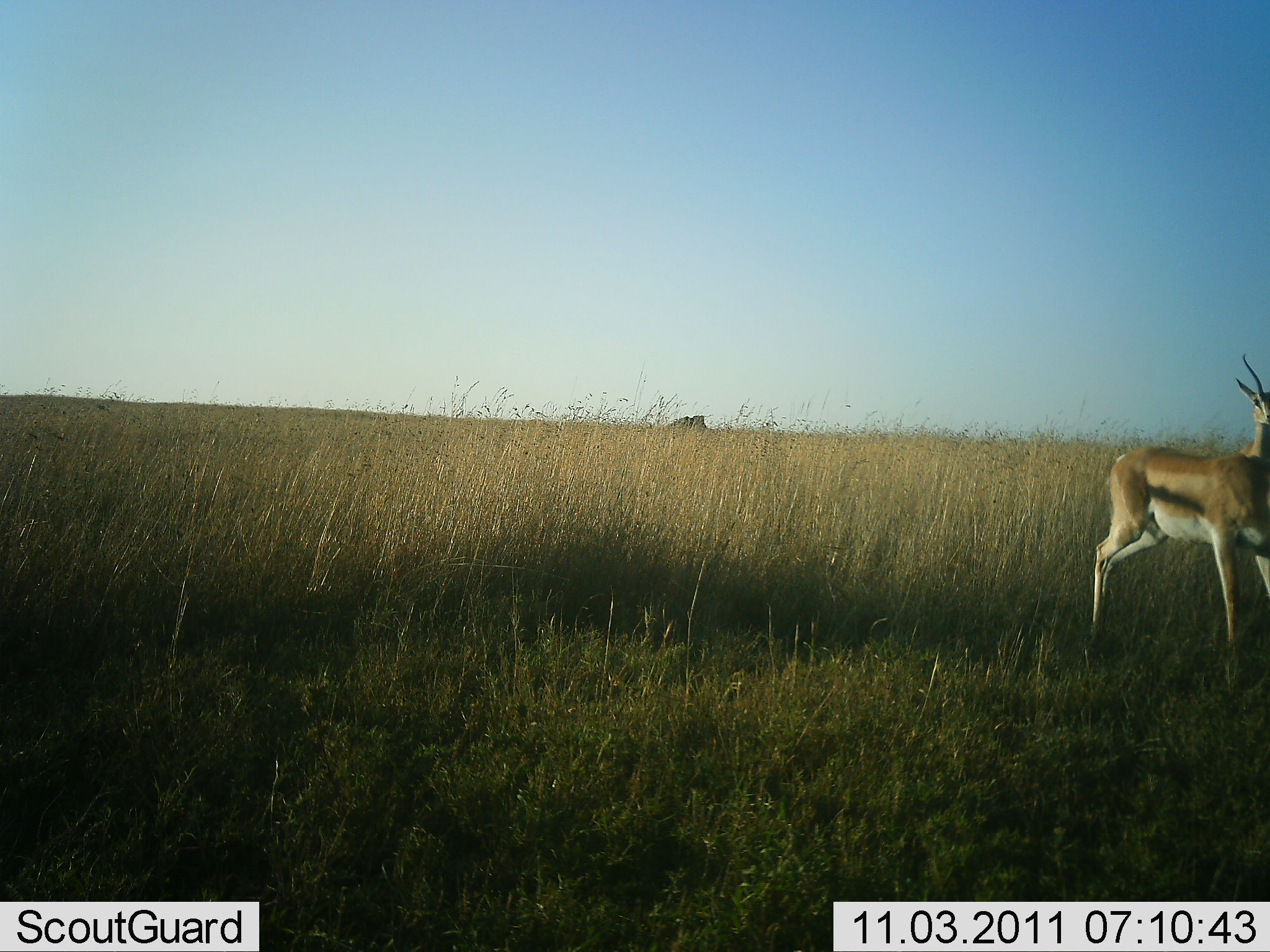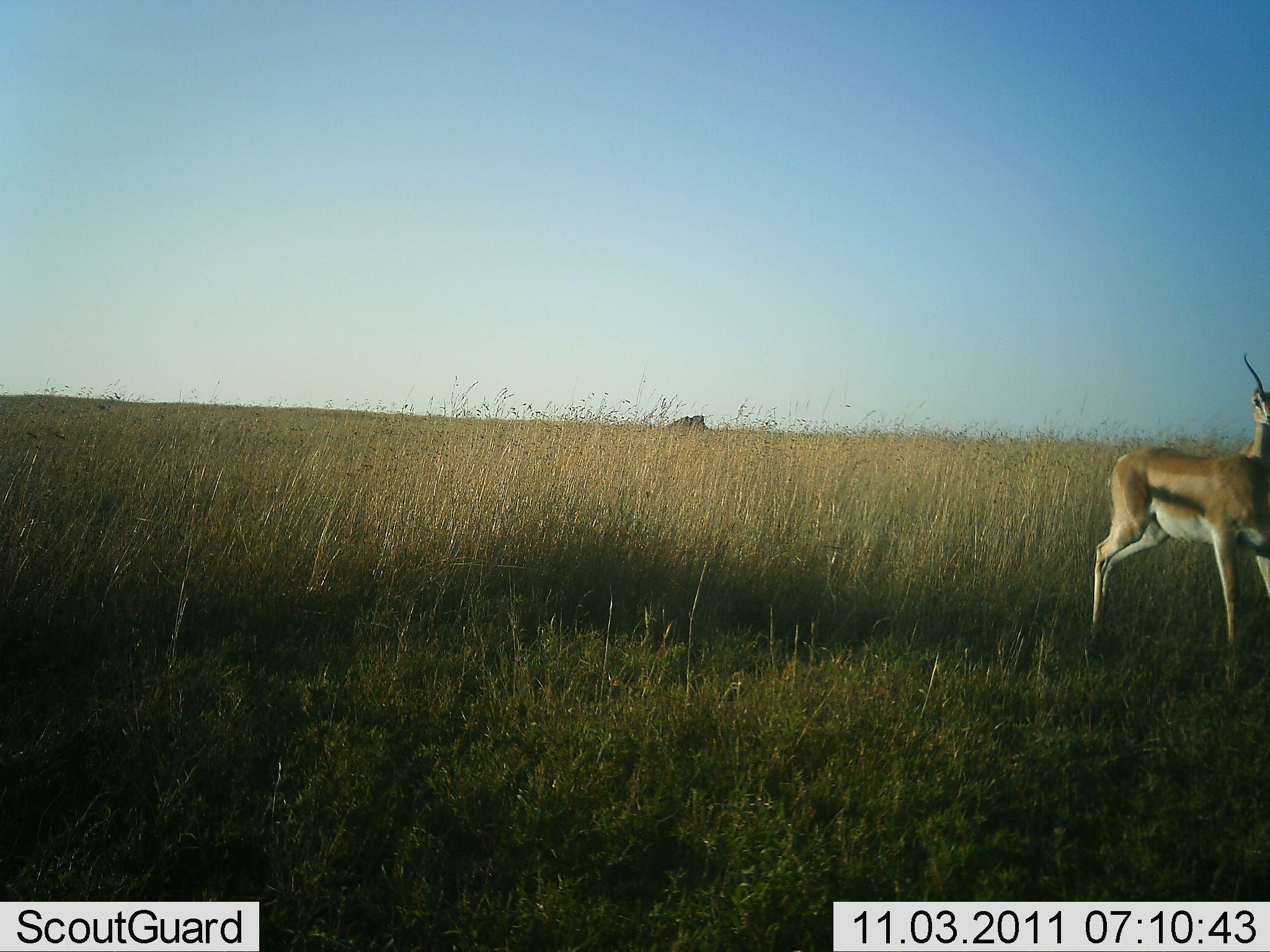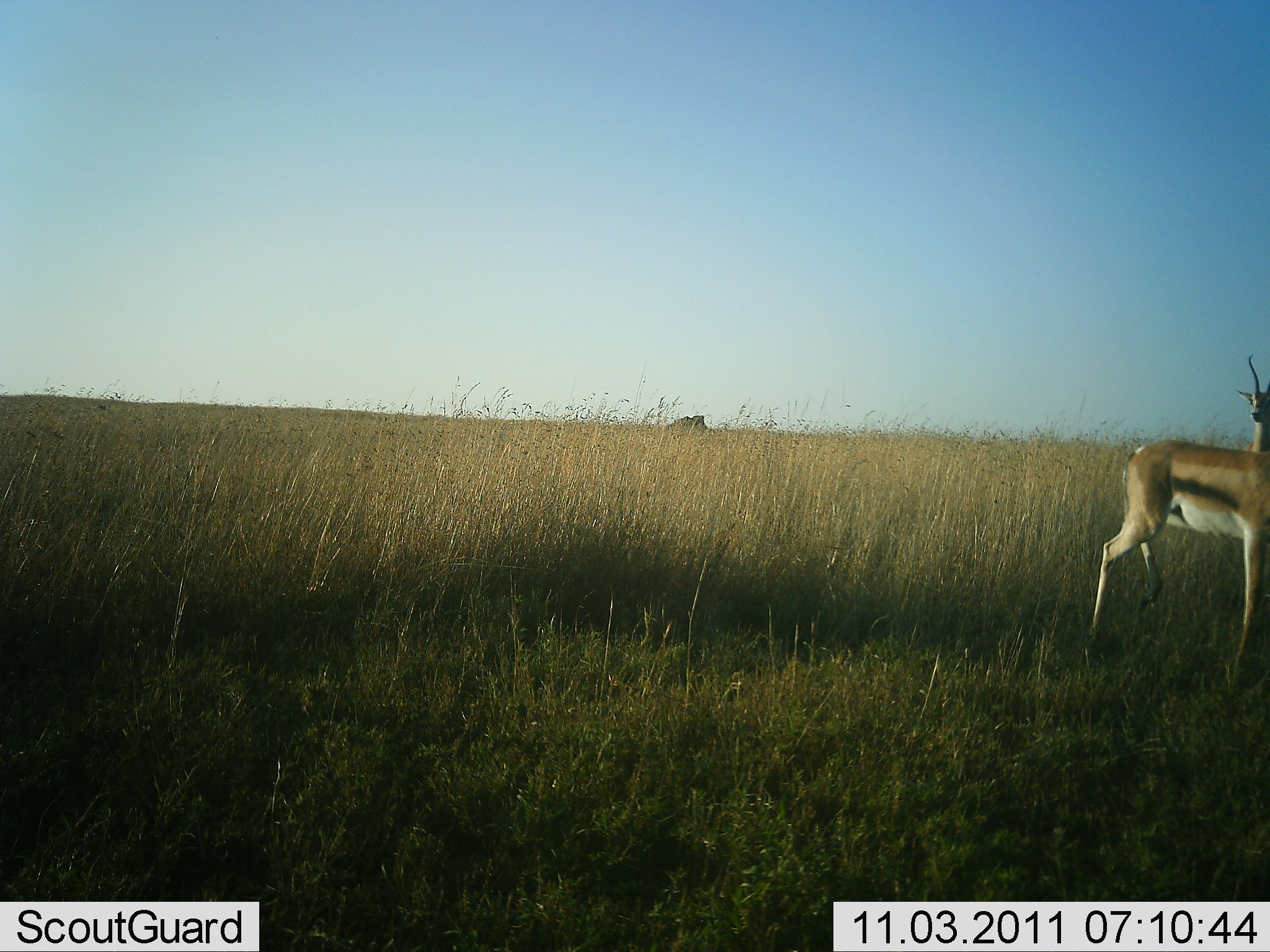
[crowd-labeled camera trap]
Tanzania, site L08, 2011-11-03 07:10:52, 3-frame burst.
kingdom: Animalia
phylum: Chordata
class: Mammalia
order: Artiodactyla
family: Bovidae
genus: Eudorcas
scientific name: Eudorcas thomsonii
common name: thomson's gazelle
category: gazellethomsons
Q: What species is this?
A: Gazellethomsons (thomson's gazelle) (Eudorcas thomsonii).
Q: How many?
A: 1.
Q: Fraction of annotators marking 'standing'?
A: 77%.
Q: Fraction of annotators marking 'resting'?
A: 0%.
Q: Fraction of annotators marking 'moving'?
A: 23%.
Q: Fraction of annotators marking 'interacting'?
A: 0%.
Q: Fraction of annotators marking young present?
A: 0%.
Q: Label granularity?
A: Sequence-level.